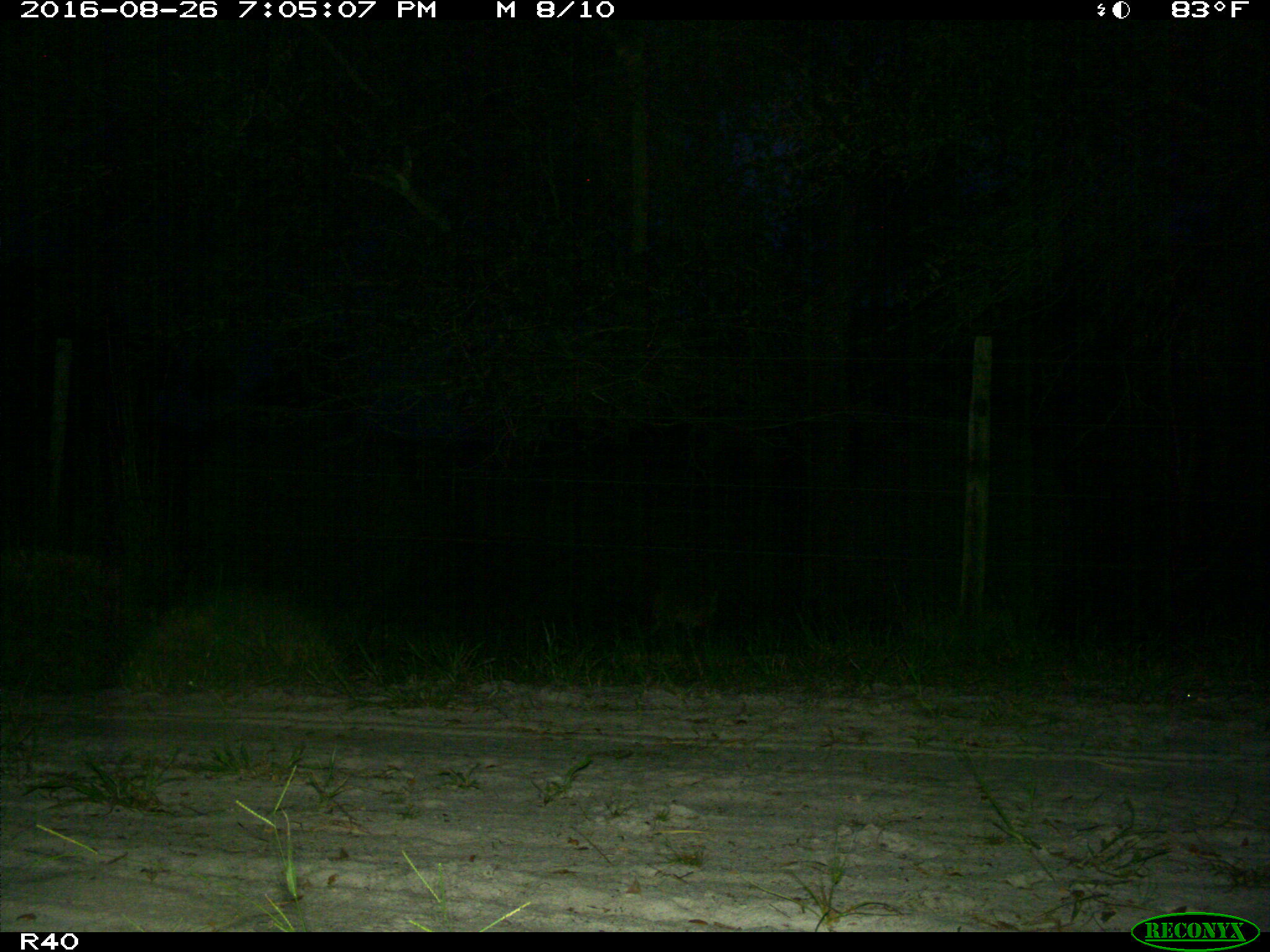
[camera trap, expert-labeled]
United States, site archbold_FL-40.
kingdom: Animalia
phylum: Chordata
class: Mammalia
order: Carnivora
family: Felidae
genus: Lynx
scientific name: Lynx rufus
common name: bobcat